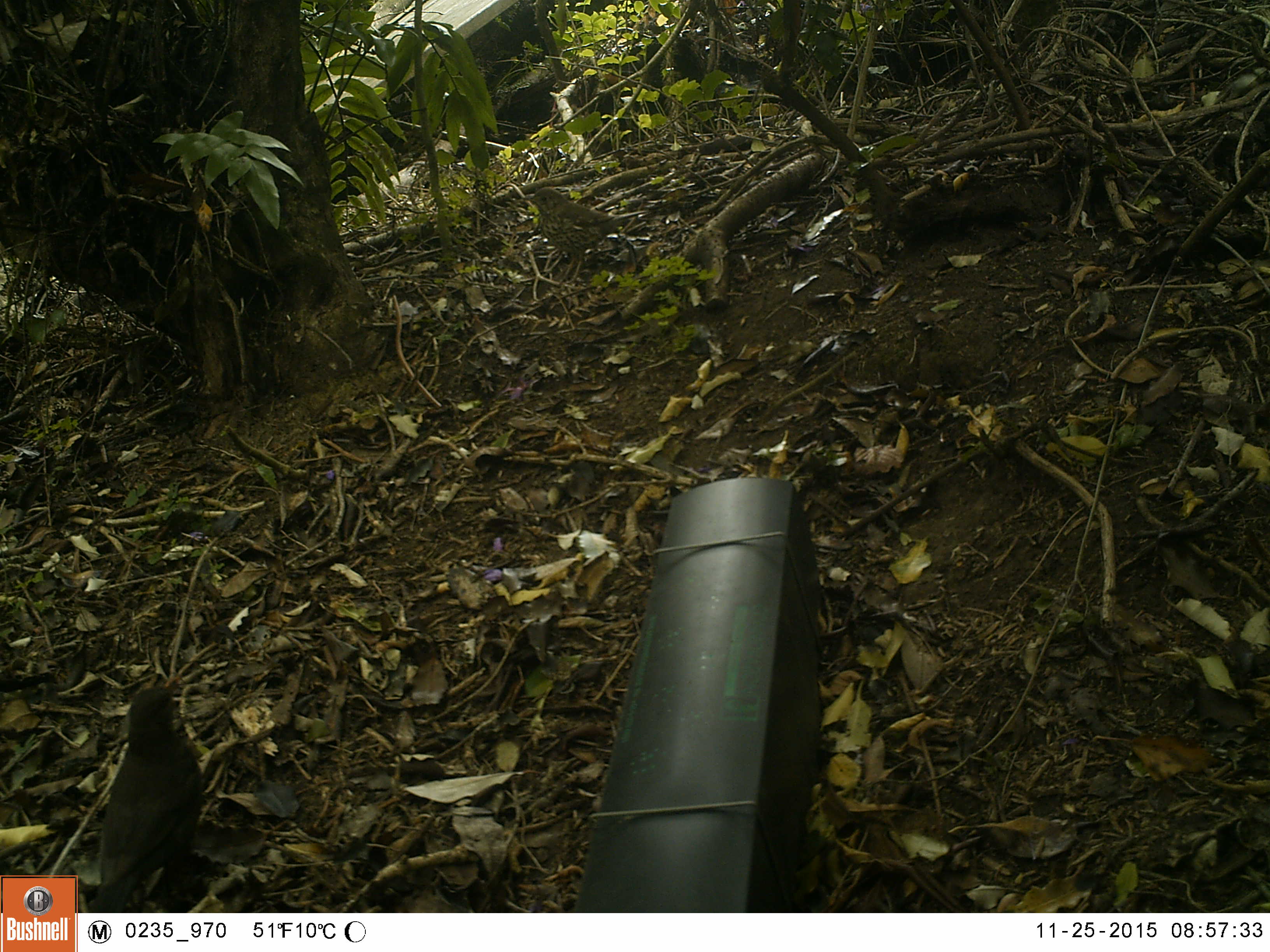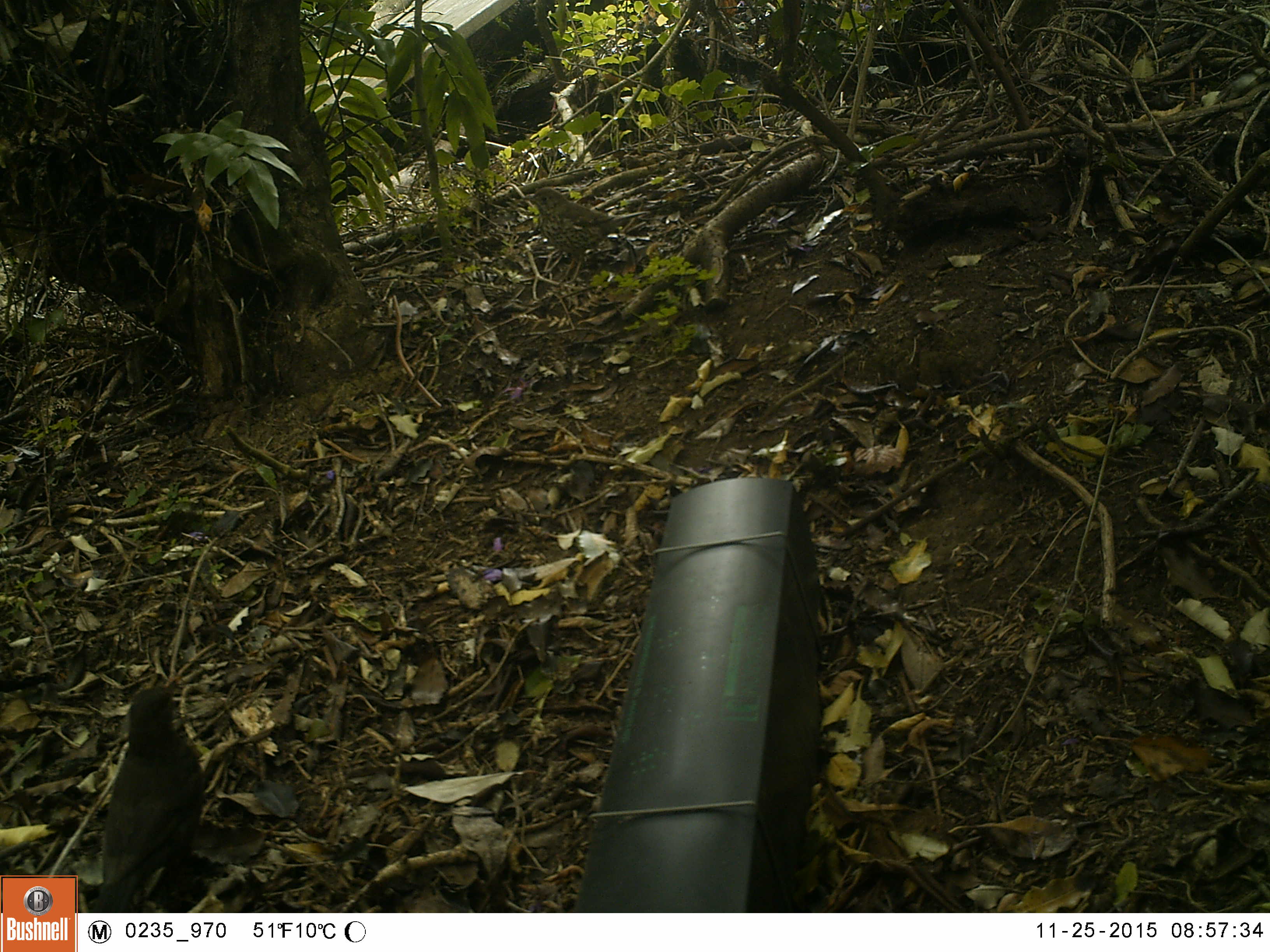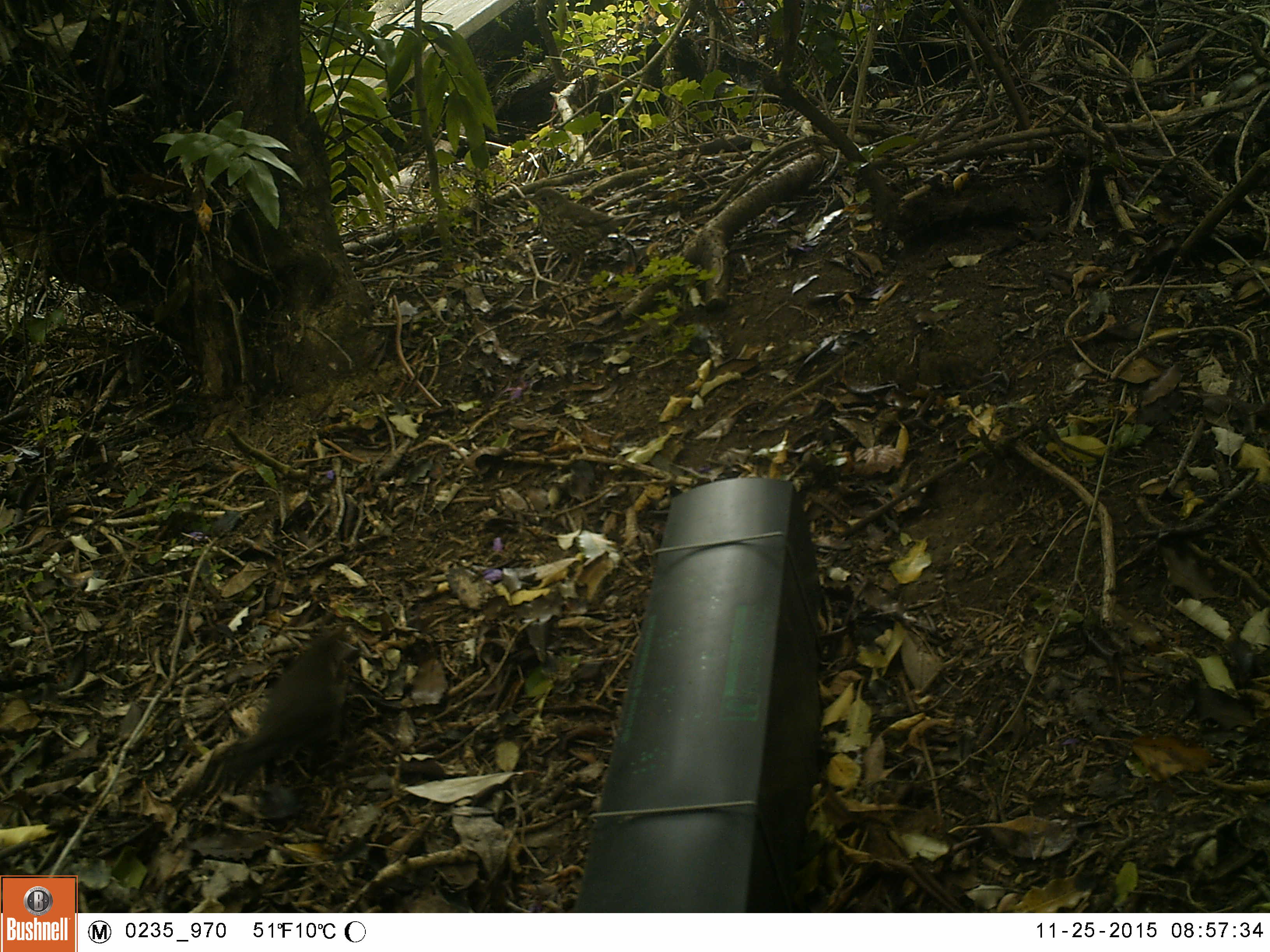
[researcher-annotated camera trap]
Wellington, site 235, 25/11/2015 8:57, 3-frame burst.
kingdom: Animalia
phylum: Chordata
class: Aves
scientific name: Aves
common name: bird